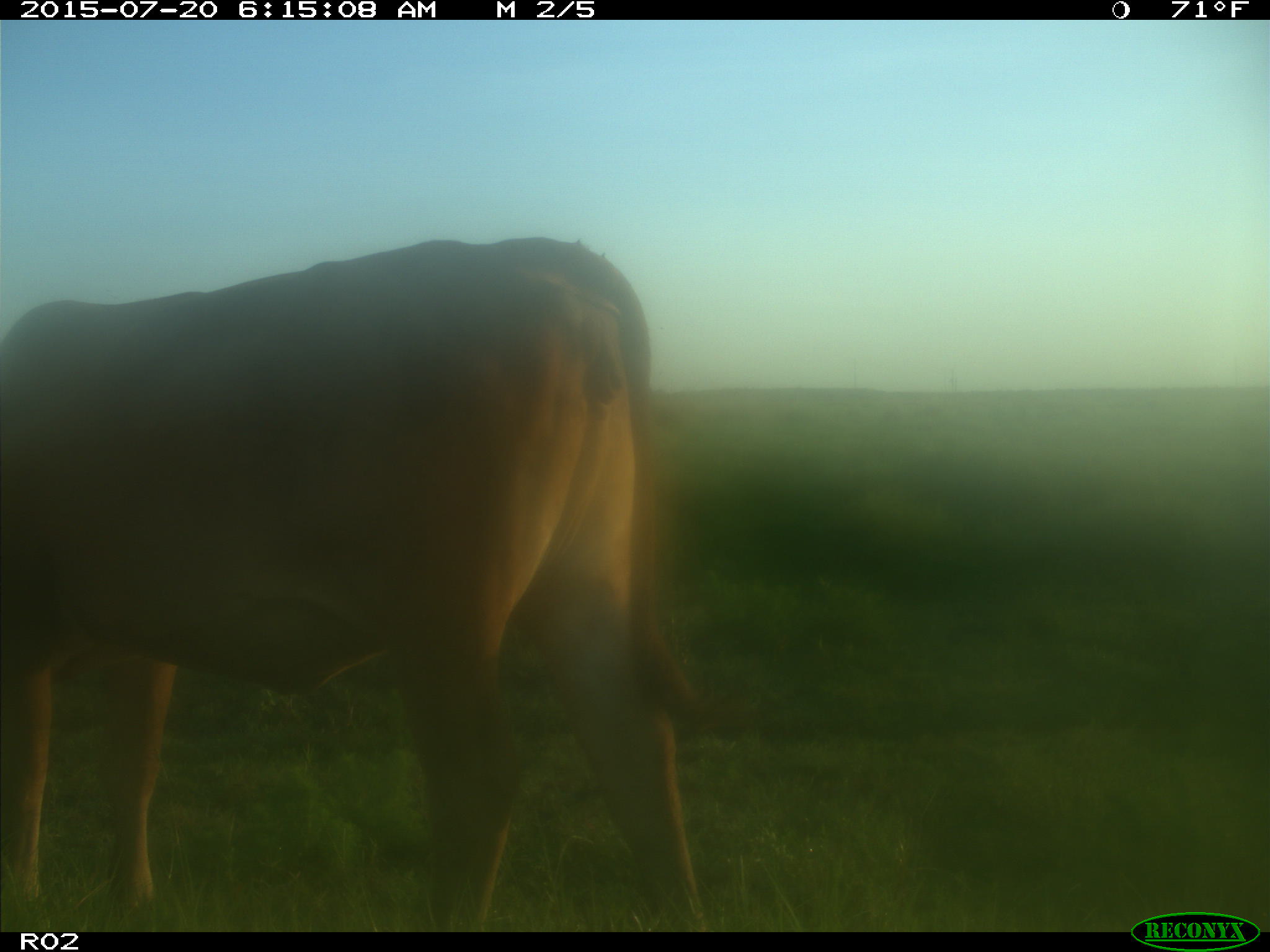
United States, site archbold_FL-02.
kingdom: Animalia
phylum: Chordata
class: Mammalia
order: Artiodactyla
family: Bovidae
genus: Bos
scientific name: Bos taurus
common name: domestic cow